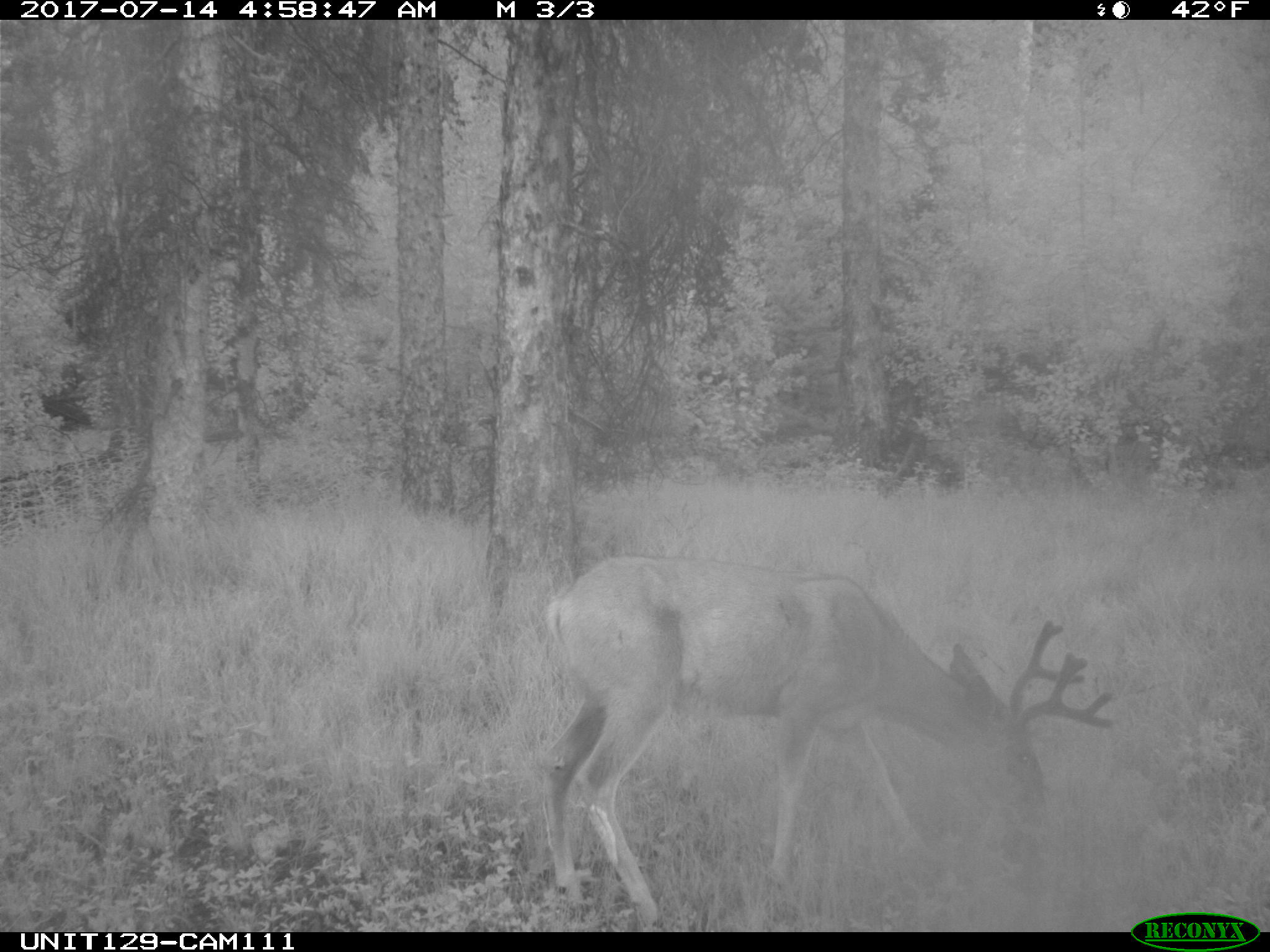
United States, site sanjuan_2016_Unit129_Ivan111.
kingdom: Animalia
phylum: Chordata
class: Mammalia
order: Artiodactyla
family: Cervidae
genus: Odocoileus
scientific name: Odocoileus hemionus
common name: mule deer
Odocoileus hemionus (mule deer).